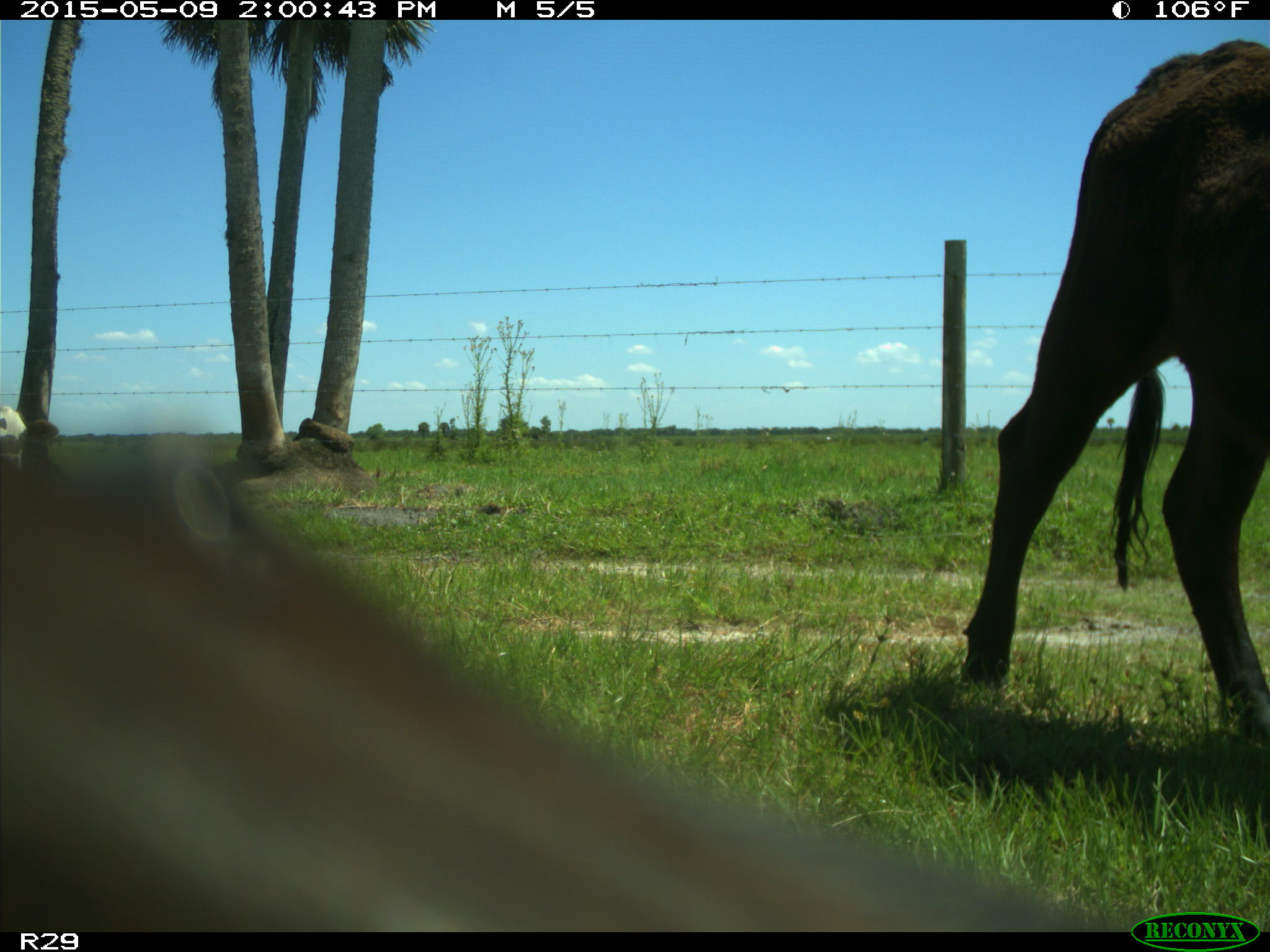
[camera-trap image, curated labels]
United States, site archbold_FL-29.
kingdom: Animalia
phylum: Chordata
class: Mammalia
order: Artiodactyla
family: Bovidae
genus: Bos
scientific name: Bos taurus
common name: domestic cow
Bos taurus (domestic cow).